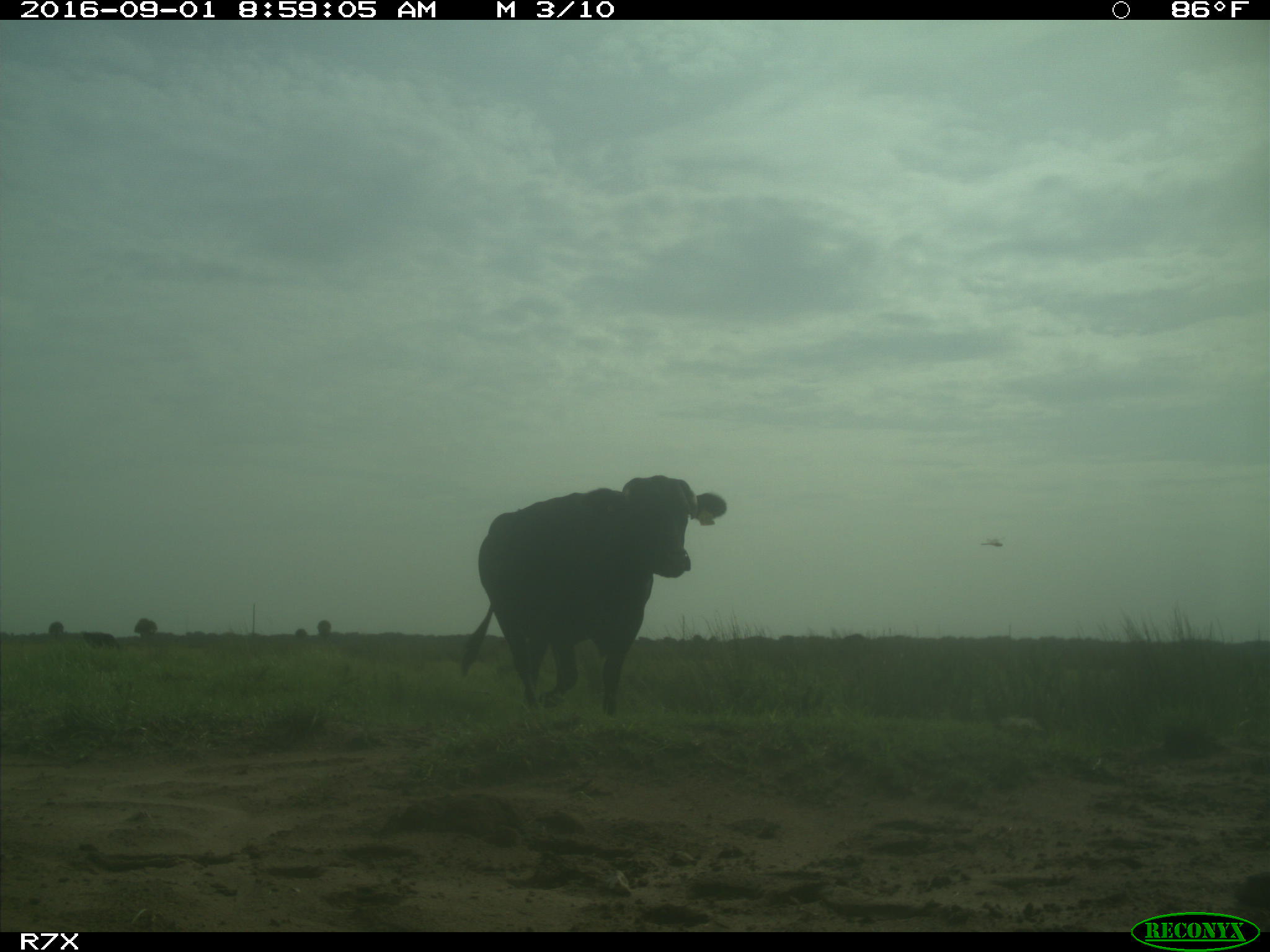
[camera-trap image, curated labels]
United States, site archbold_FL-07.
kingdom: Animalia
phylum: Chordata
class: Mammalia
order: Artiodactyla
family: Bovidae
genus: Bos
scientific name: Bos taurus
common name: domestic cow